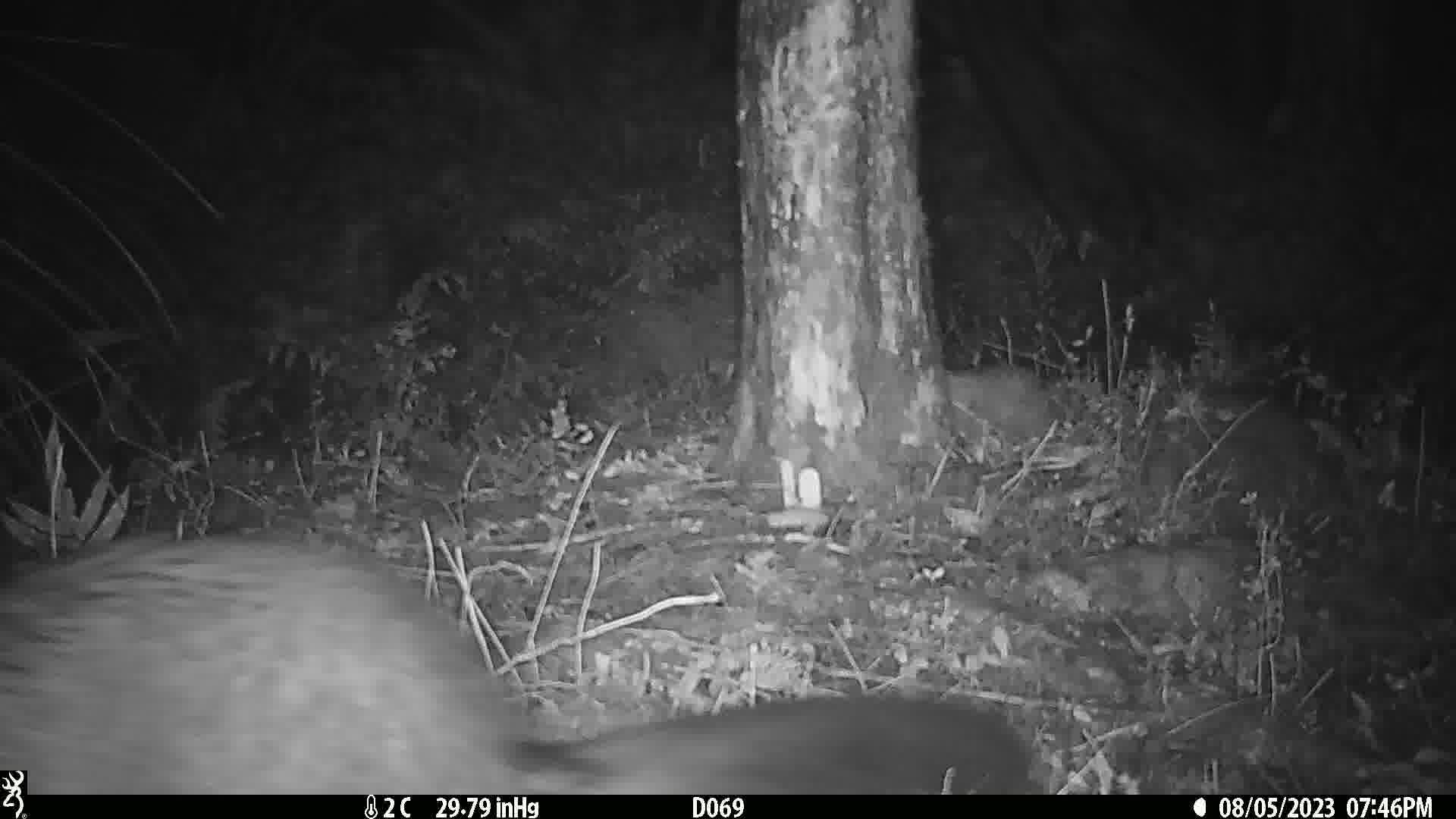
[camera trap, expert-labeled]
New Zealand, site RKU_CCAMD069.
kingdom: Animalia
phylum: Chordata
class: Mammalia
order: Diprotodontia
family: Phalangeridae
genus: Trichosurus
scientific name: Trichosurus vulpecula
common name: common brushtail possum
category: possum